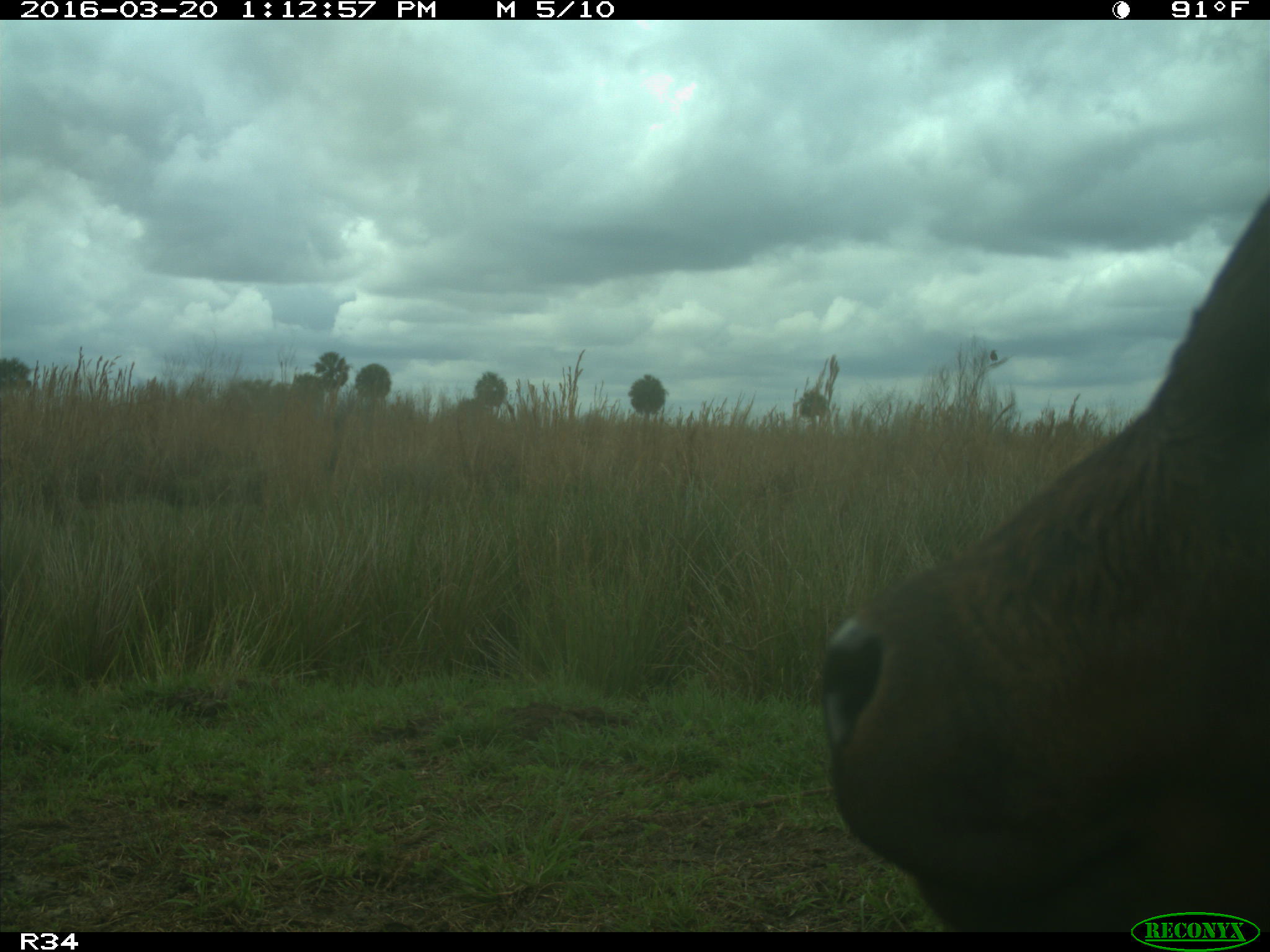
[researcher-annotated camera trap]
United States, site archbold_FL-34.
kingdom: Animalia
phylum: Chordata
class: Mammalia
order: Artiodactyla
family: Bovidae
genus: Bos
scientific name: Bos taurus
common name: domestic cow